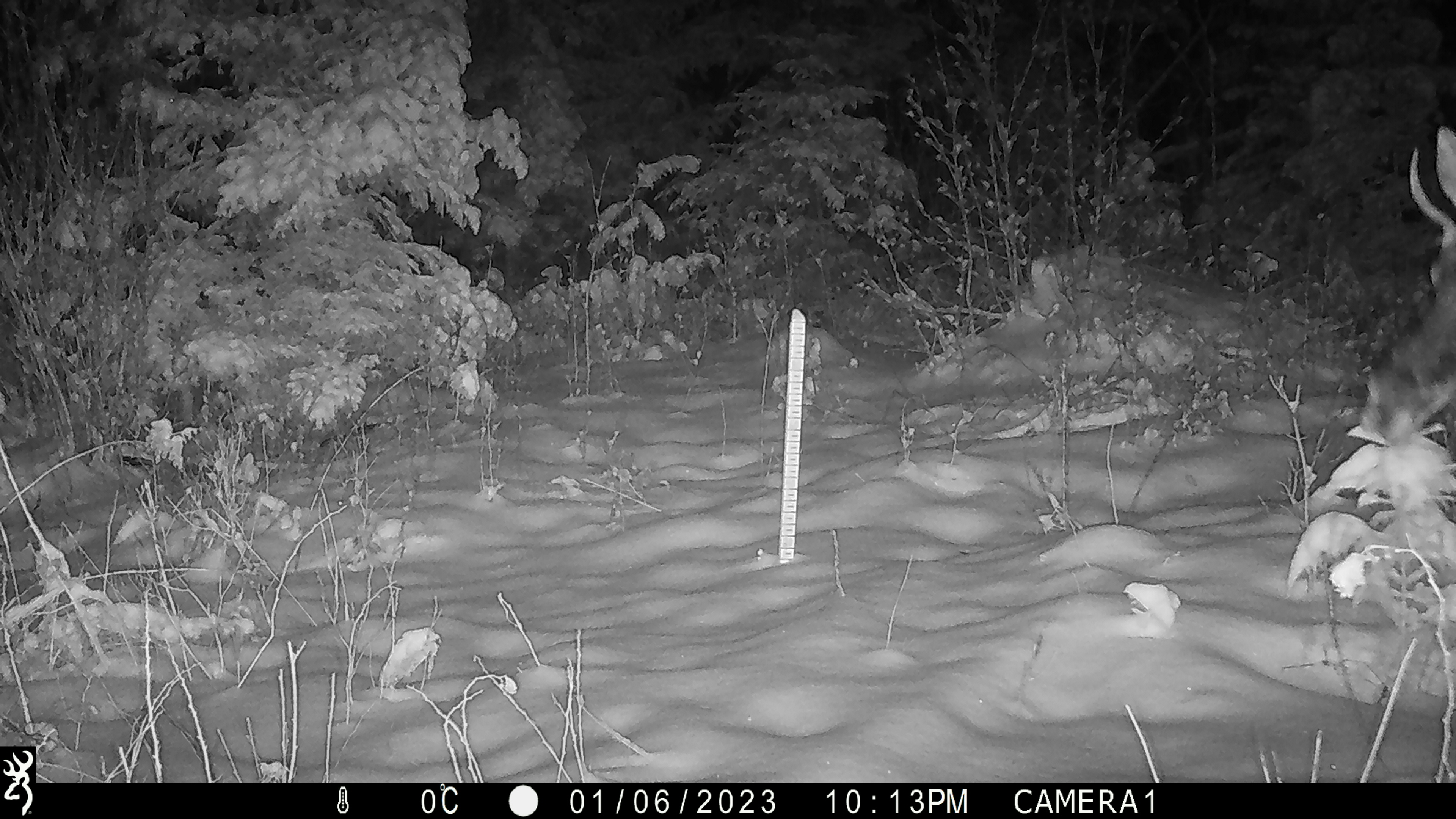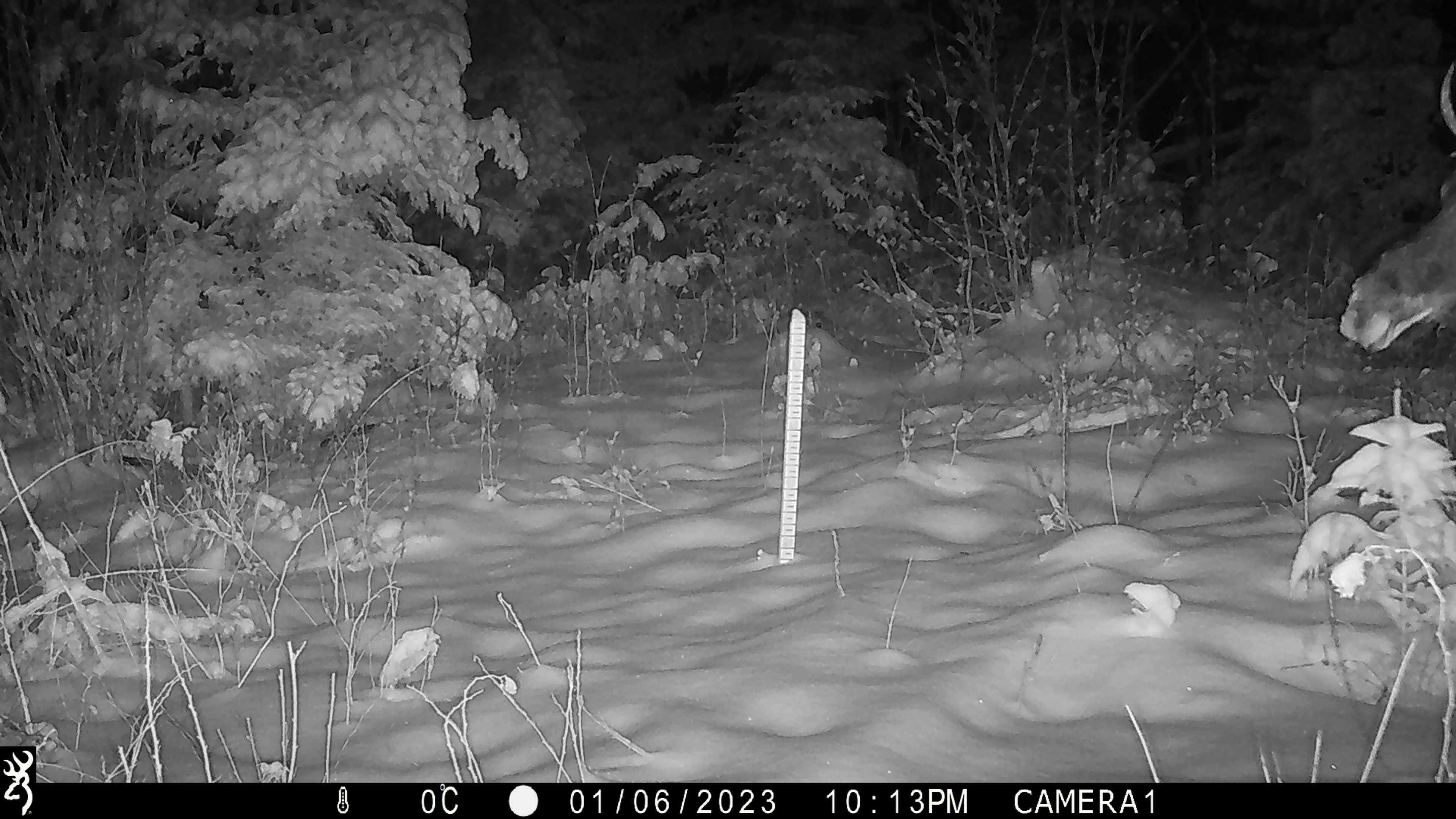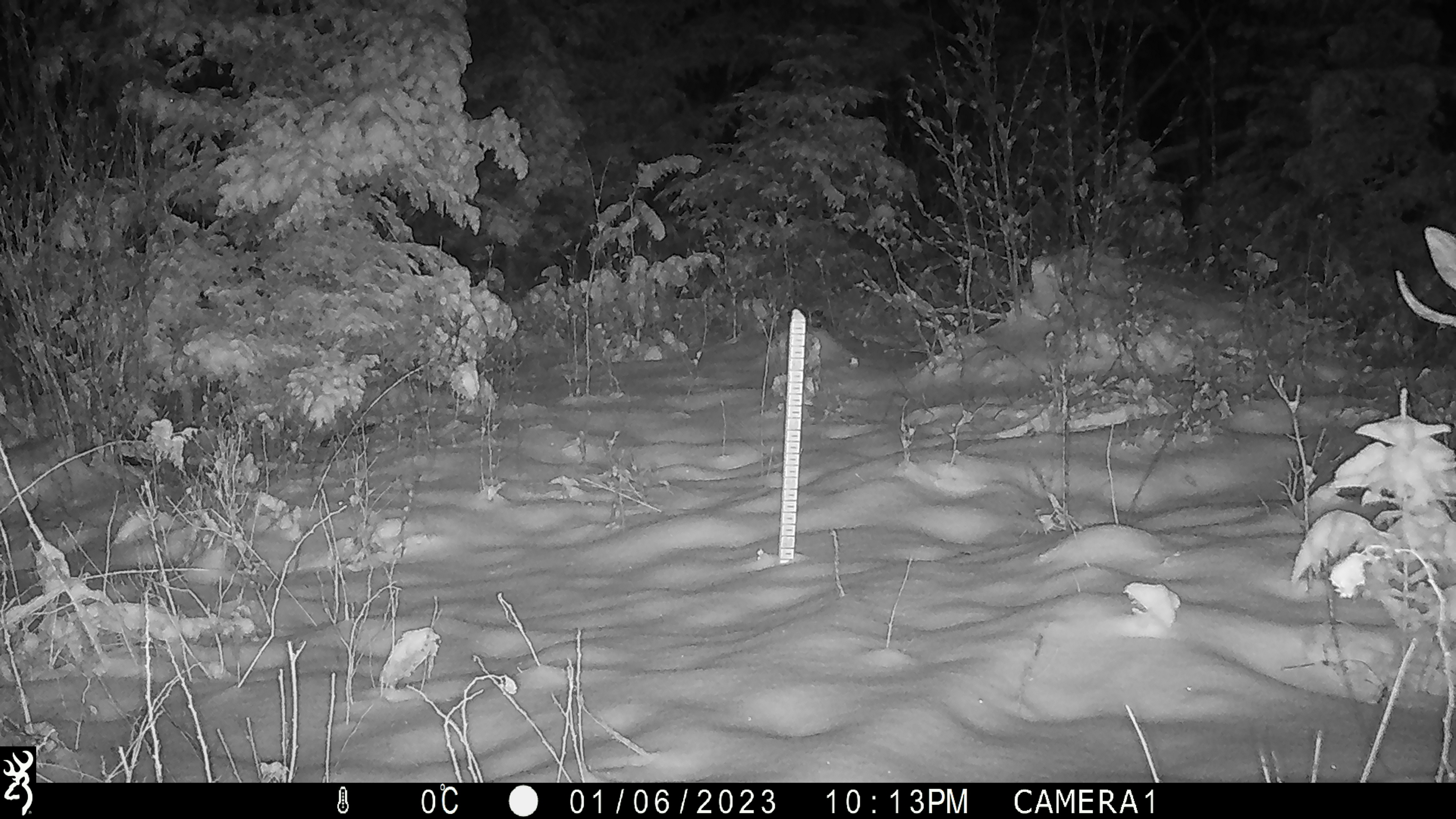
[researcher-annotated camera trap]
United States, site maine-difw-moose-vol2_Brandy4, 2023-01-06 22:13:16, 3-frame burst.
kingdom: Animalia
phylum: Chordata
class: Mammalia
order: Artiodactyla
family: Cervidae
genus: Alces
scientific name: Alces alces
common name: moose